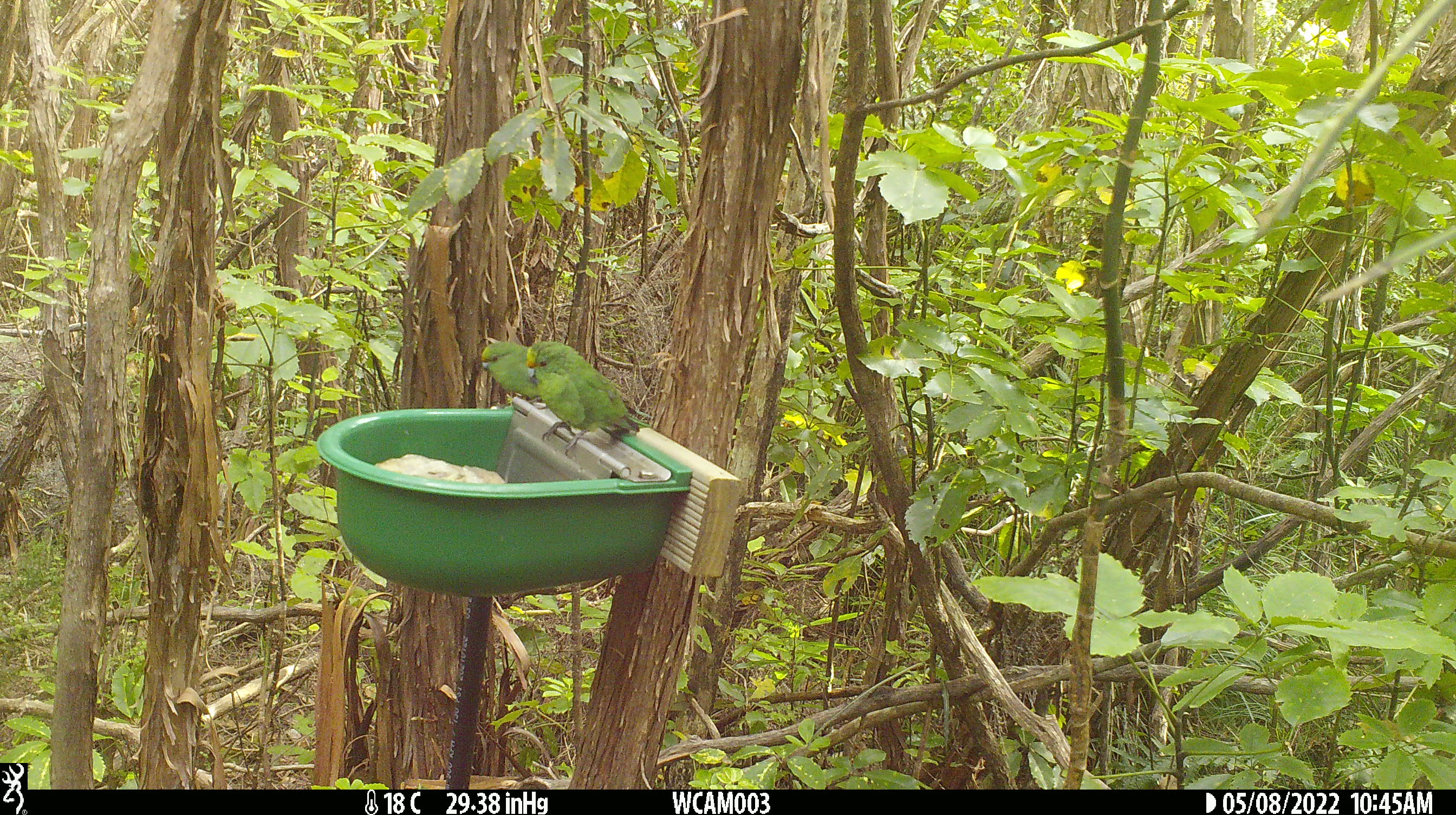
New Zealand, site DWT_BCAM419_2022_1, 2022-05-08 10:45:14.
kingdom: Animalia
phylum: Chordata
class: Aves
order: Psittaciformes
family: Psittaculidae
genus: Cyanoramphus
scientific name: Cyanoramphus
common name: parakeet